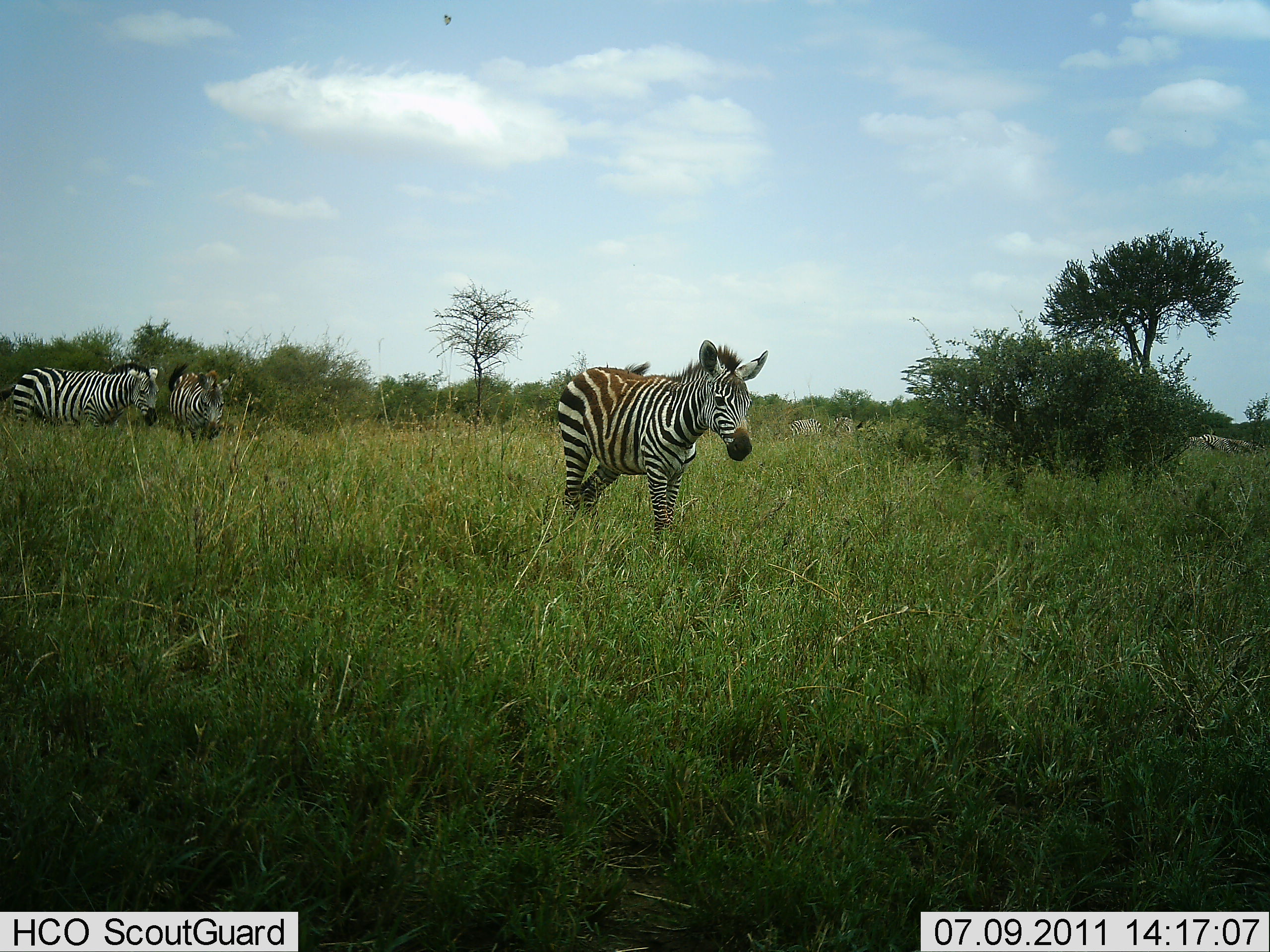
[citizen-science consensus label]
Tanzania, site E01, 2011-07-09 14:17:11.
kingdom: Animalia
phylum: Chordata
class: Mammalia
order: Perissodactyla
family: Equidae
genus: Equus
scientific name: Equus quagga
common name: plains zebra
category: zebra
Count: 3.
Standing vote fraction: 21%.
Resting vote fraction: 0%.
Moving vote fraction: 71%.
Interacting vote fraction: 0%.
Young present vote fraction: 7%.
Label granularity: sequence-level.